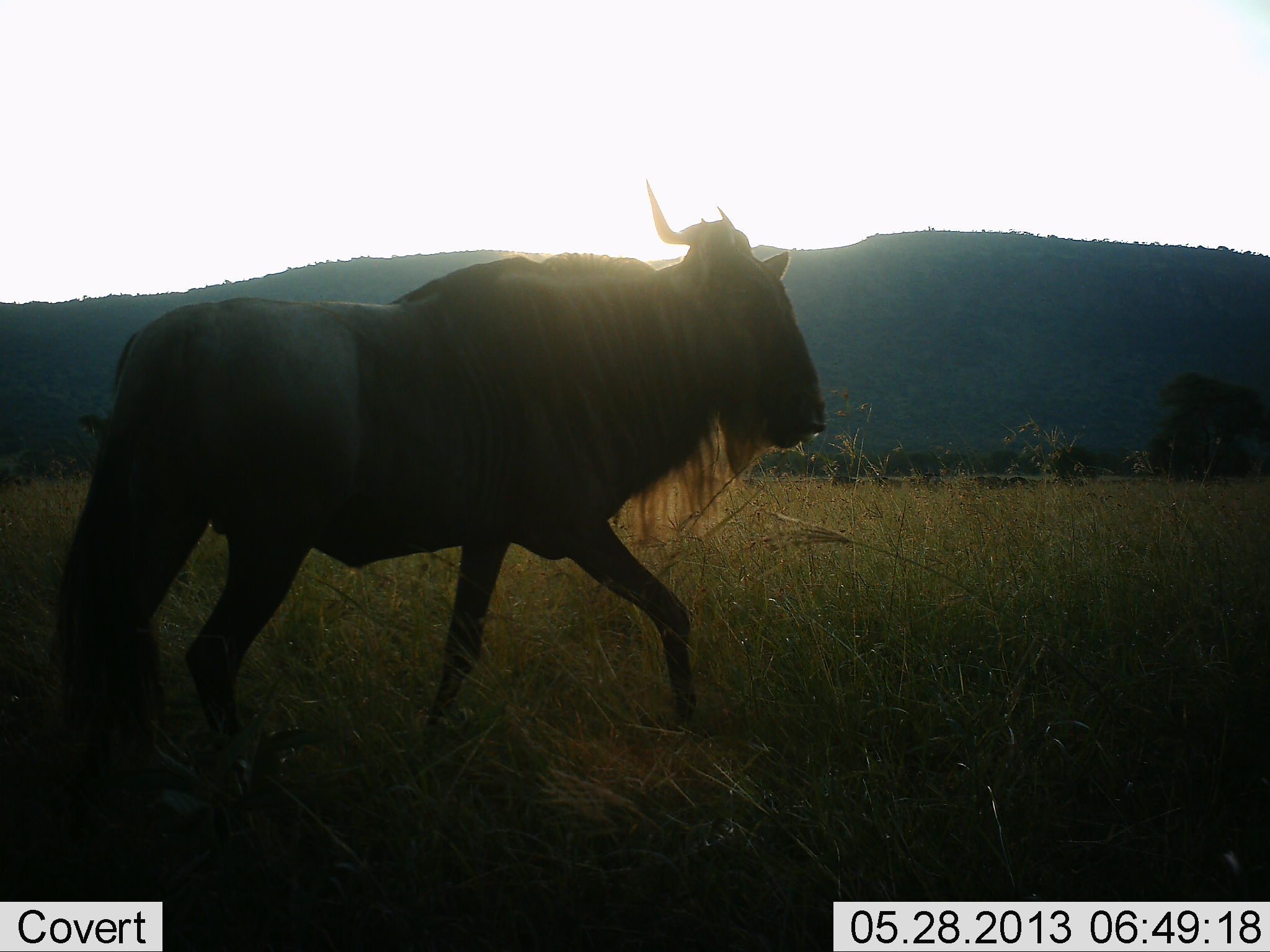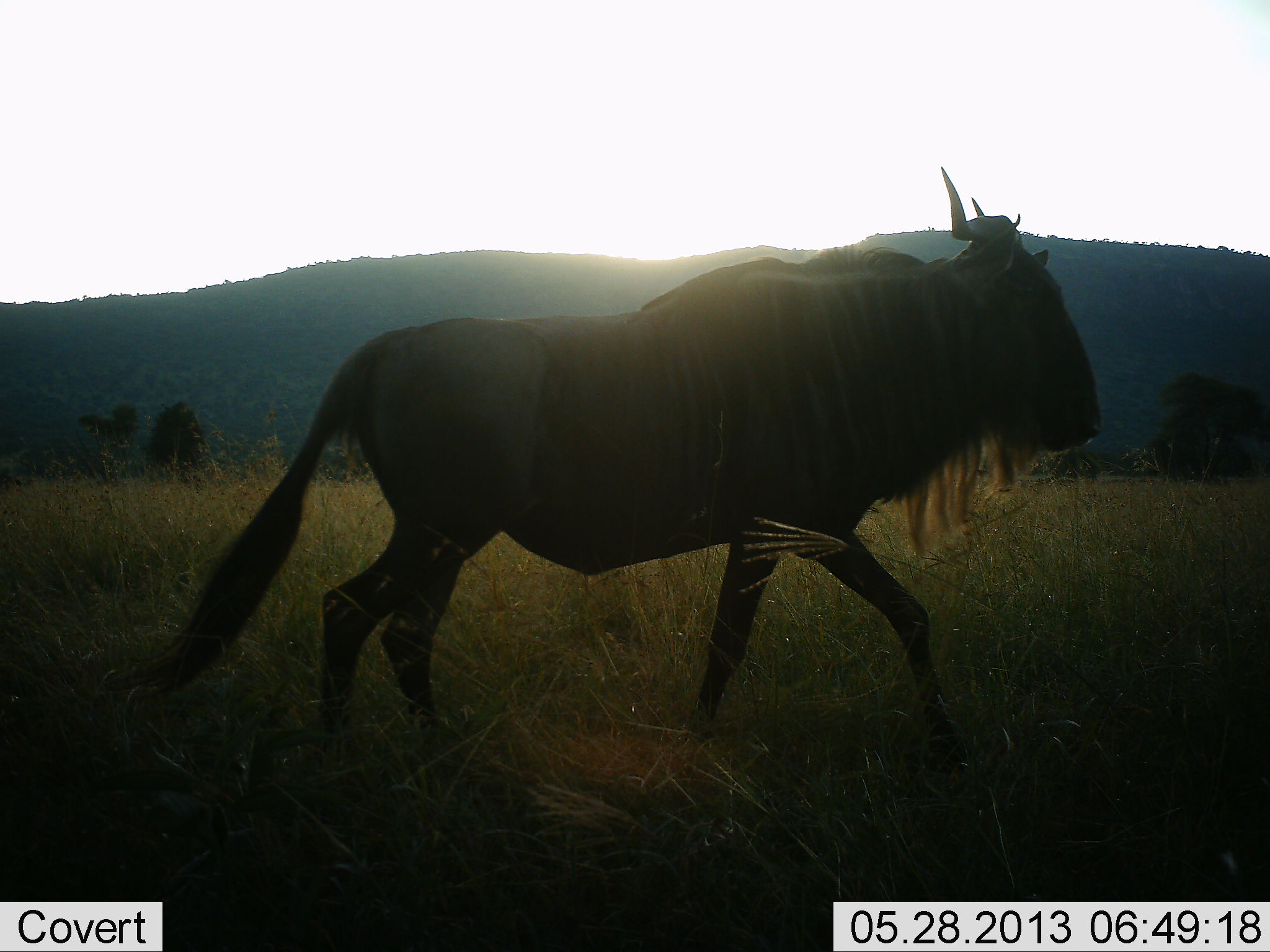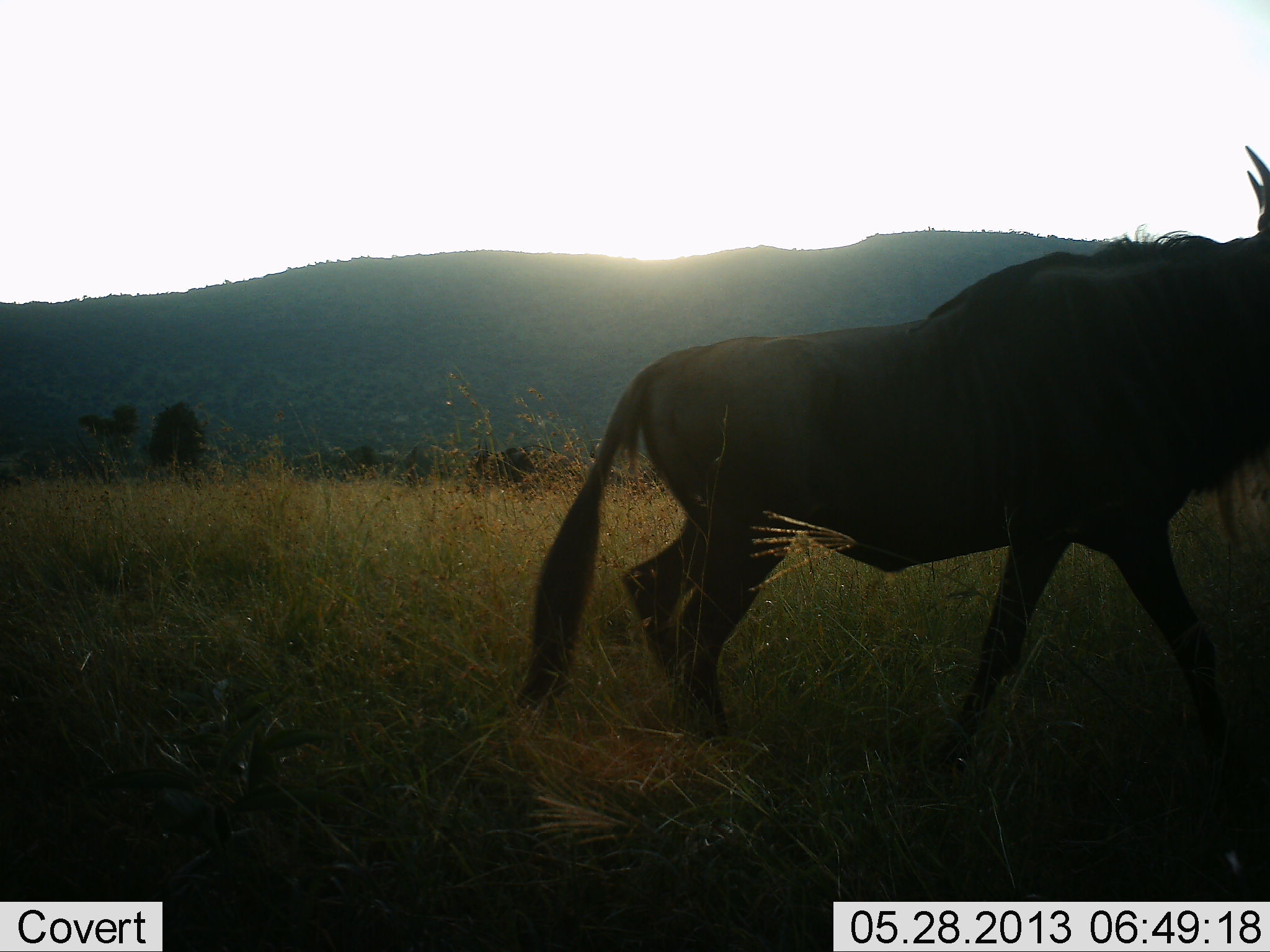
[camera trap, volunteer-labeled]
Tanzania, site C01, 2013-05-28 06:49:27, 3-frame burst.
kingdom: Animalia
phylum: Chordata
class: Mammalia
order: Artiodactyla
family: Bovidae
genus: Connochaetes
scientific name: Connochaetes taurinus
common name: blue wildebeest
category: wildebeest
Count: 1.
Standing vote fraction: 0%.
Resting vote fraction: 0%.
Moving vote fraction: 100%.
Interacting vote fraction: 0%.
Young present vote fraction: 0%.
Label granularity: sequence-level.